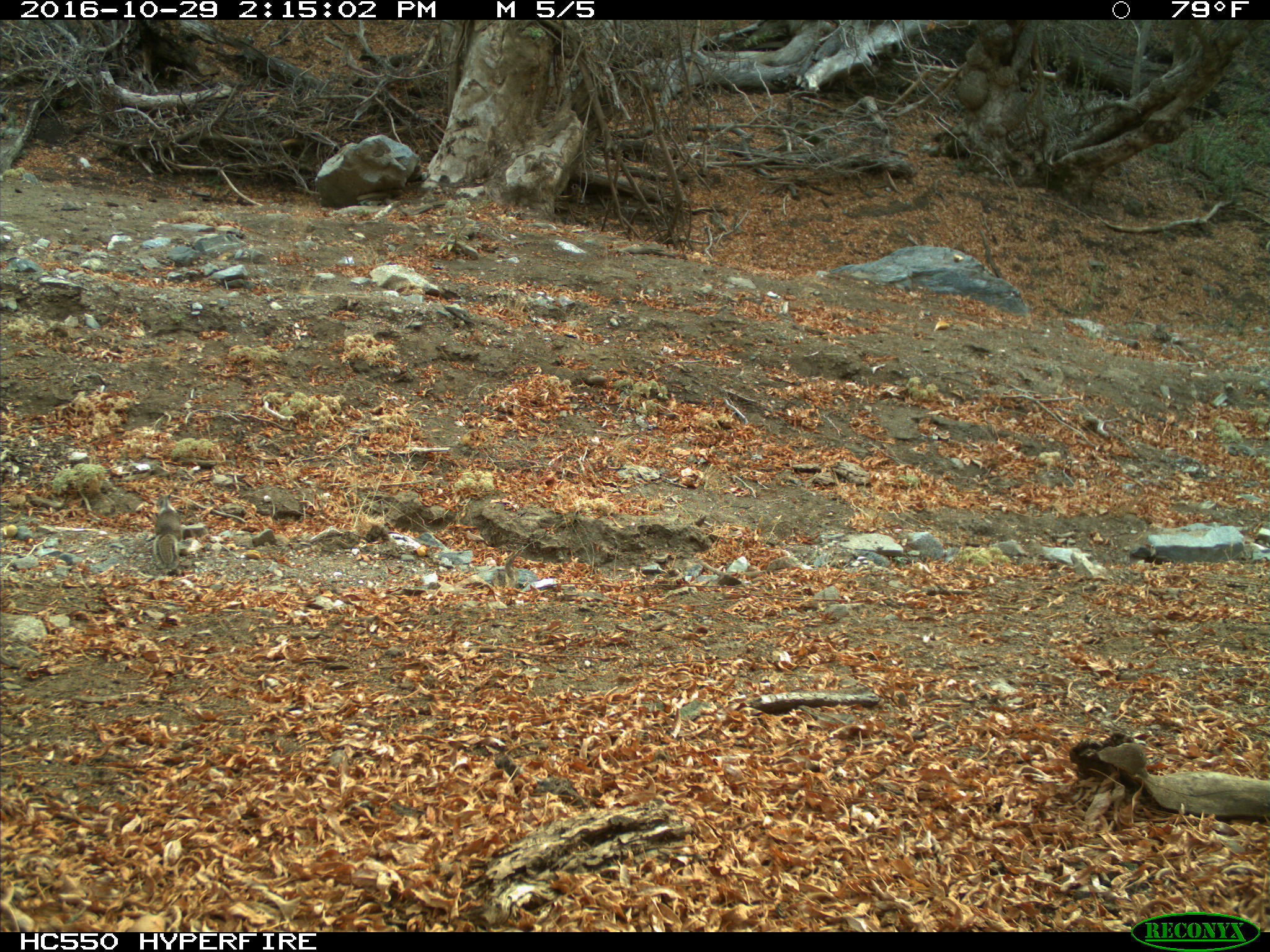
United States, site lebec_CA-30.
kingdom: Animalia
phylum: Chordata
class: Mammalia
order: Rodentia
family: Sciuridae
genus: Otospermophilus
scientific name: Otospermophilus beecheyi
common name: california ground squirrel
Otospermophilus beecheyi (california ground squirrel).